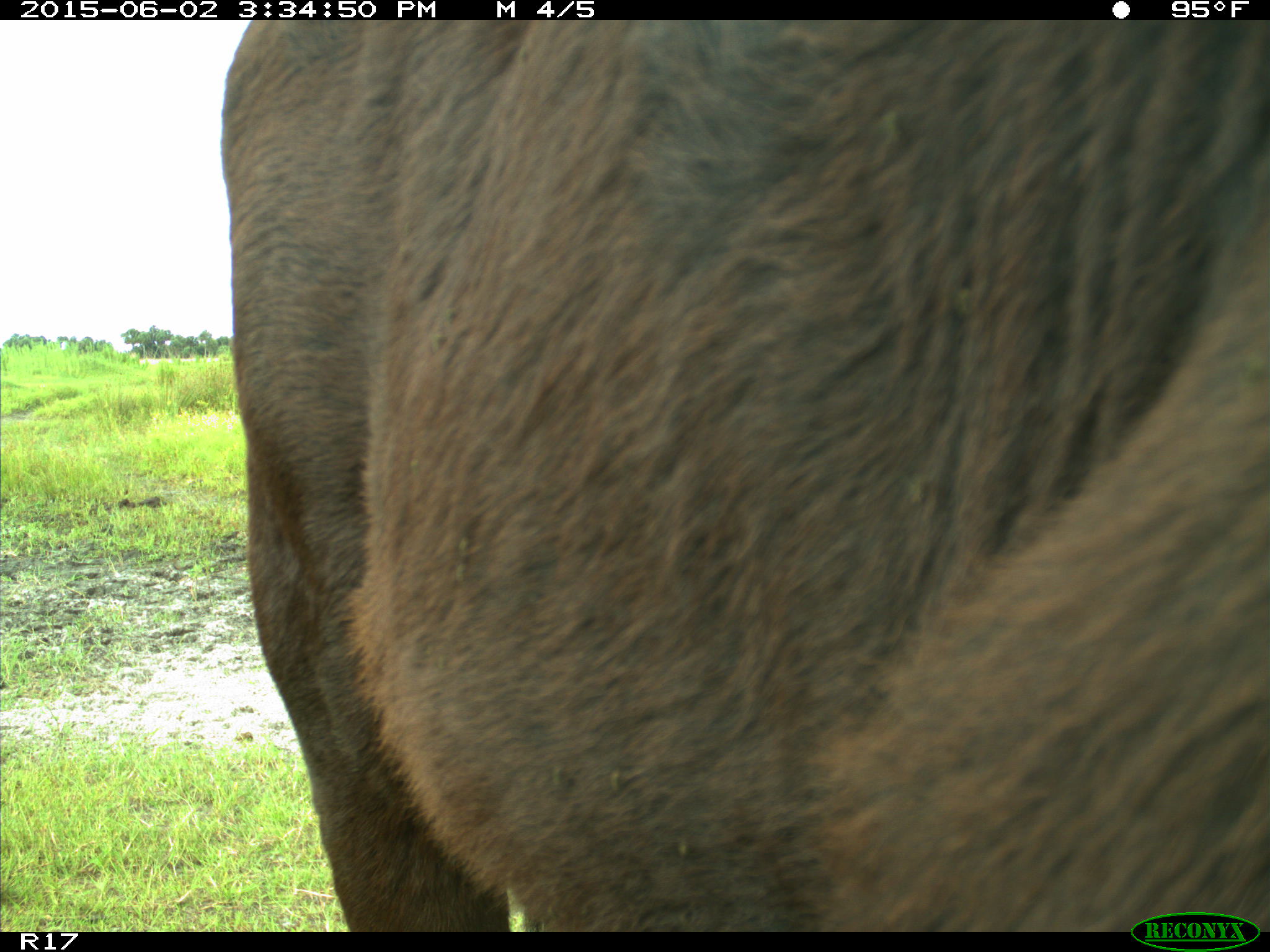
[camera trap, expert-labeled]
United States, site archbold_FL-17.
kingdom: Animalia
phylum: Chordata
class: Mammalia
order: Artiodactyla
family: Bovidae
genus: Bos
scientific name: Bos taurus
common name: domestic cow